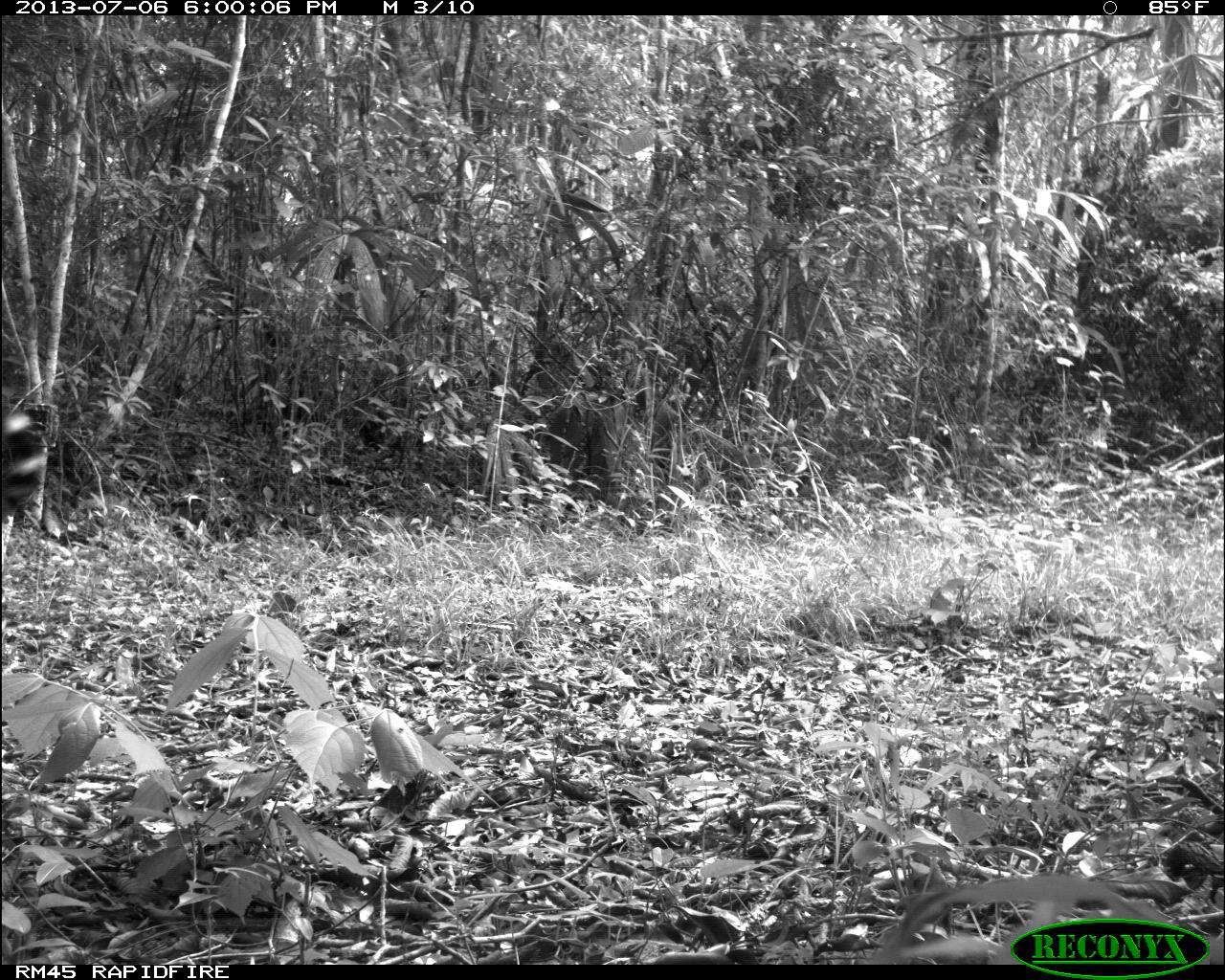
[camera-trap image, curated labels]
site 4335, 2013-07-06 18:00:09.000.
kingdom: Animalia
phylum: Chordata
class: Mammalia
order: Carnivora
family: Felidae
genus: Panthera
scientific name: Panthera onca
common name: jaguar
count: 1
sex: female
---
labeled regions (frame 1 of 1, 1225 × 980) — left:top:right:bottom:
panthera onca: 0:401:56:581